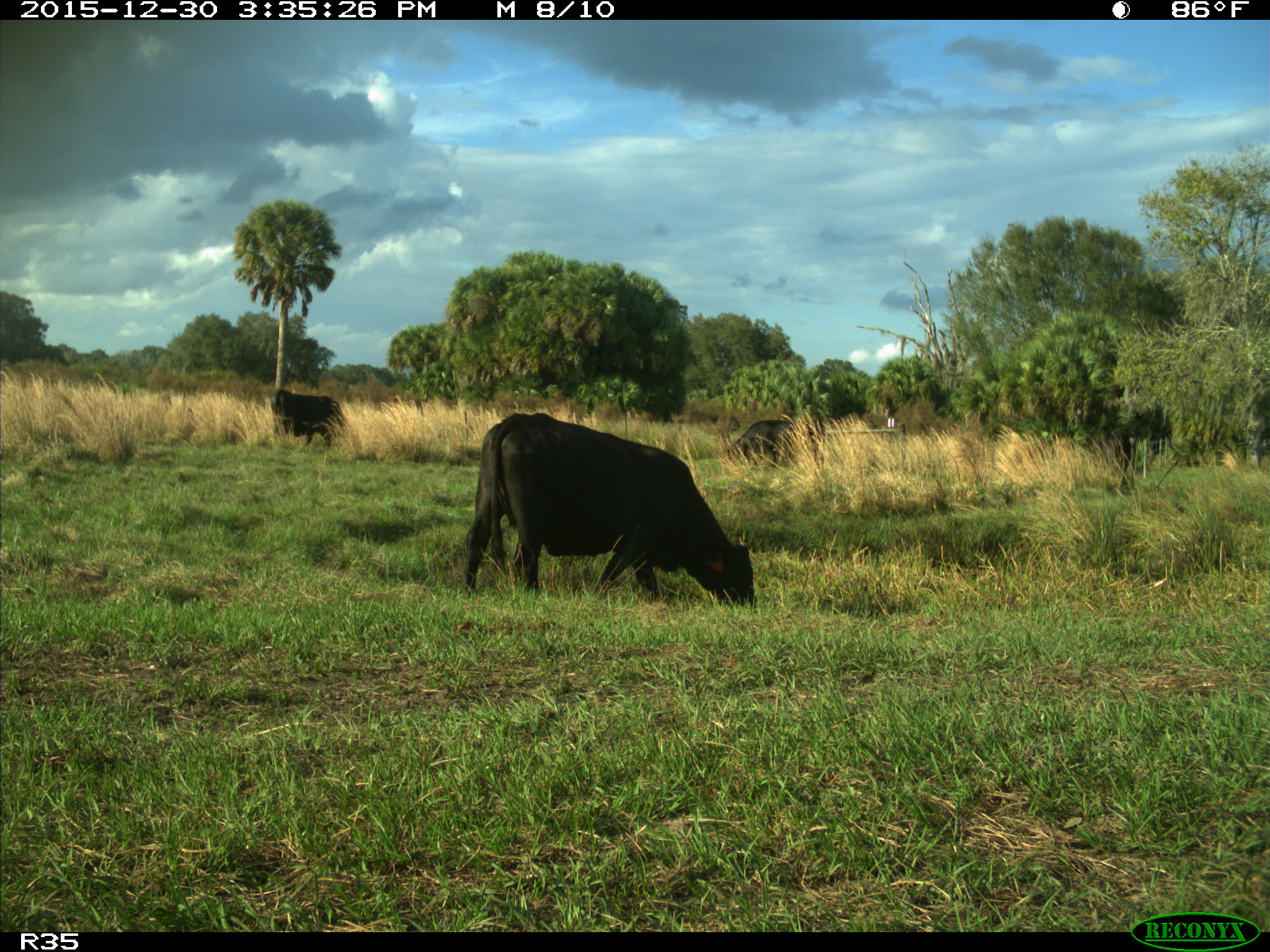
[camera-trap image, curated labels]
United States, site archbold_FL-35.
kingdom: Animalia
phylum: Chordata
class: Mammalia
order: Artiodactyla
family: Bovidae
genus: Bos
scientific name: Bos taurus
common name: domestic cow